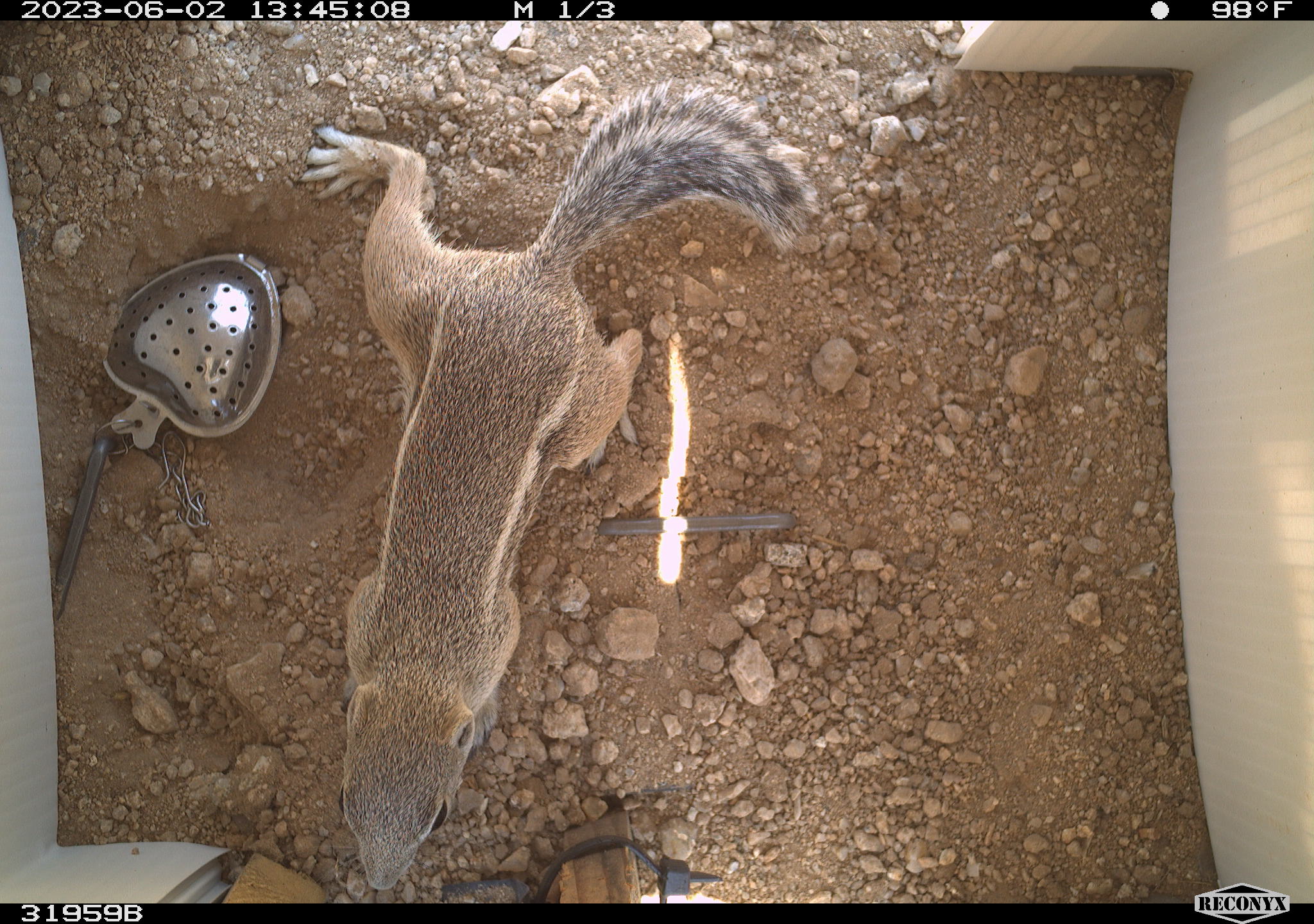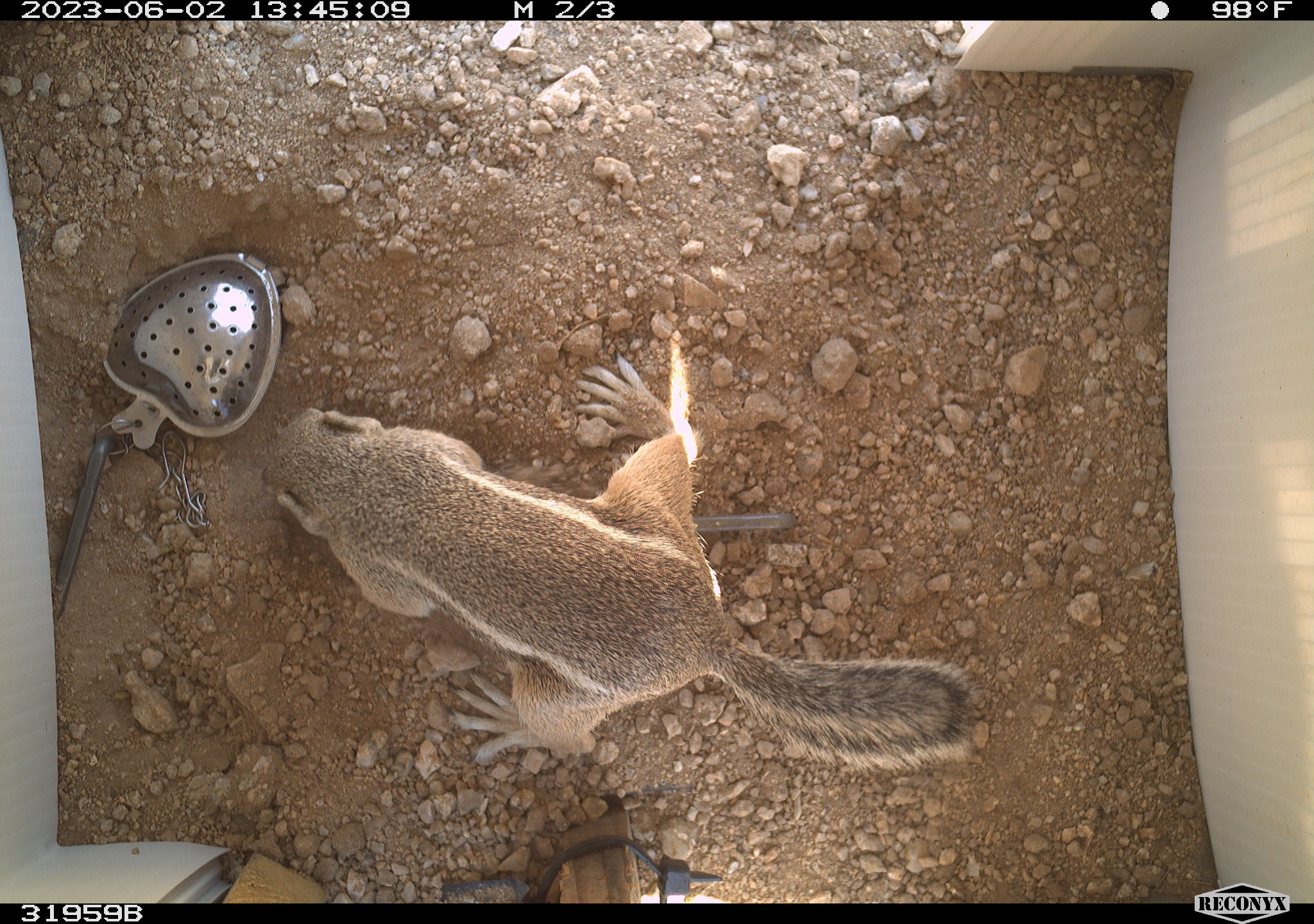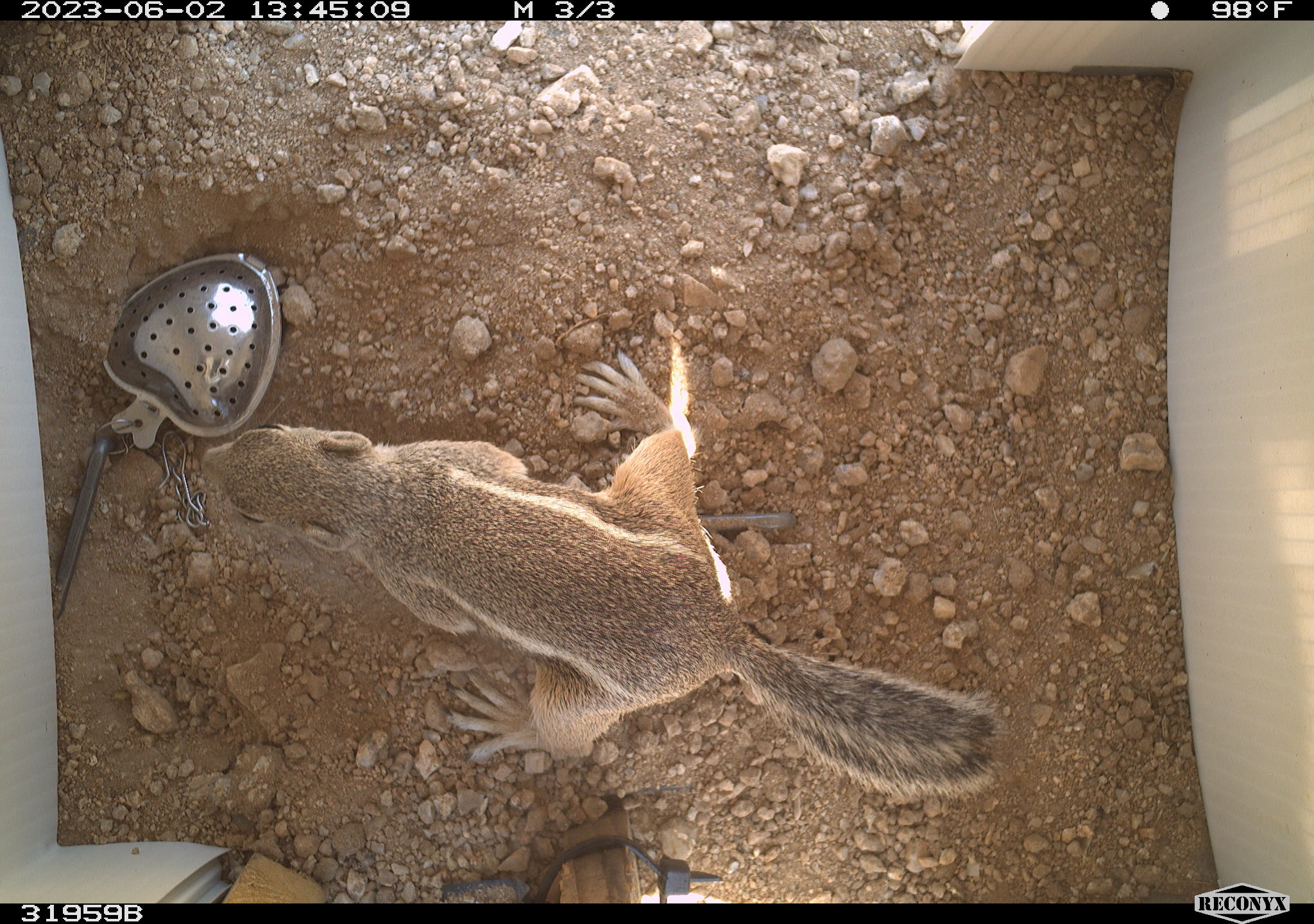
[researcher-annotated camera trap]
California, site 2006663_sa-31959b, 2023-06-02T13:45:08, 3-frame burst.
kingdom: Animalia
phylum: Chordata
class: Mammalia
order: Rodentia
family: Sciuridae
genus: Ammospermophilus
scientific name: Ammospermophilus leucurus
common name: white-tailed antelope squirrel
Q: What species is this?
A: White-tailed antelope squirrel (Ammospermophilus leucurus).